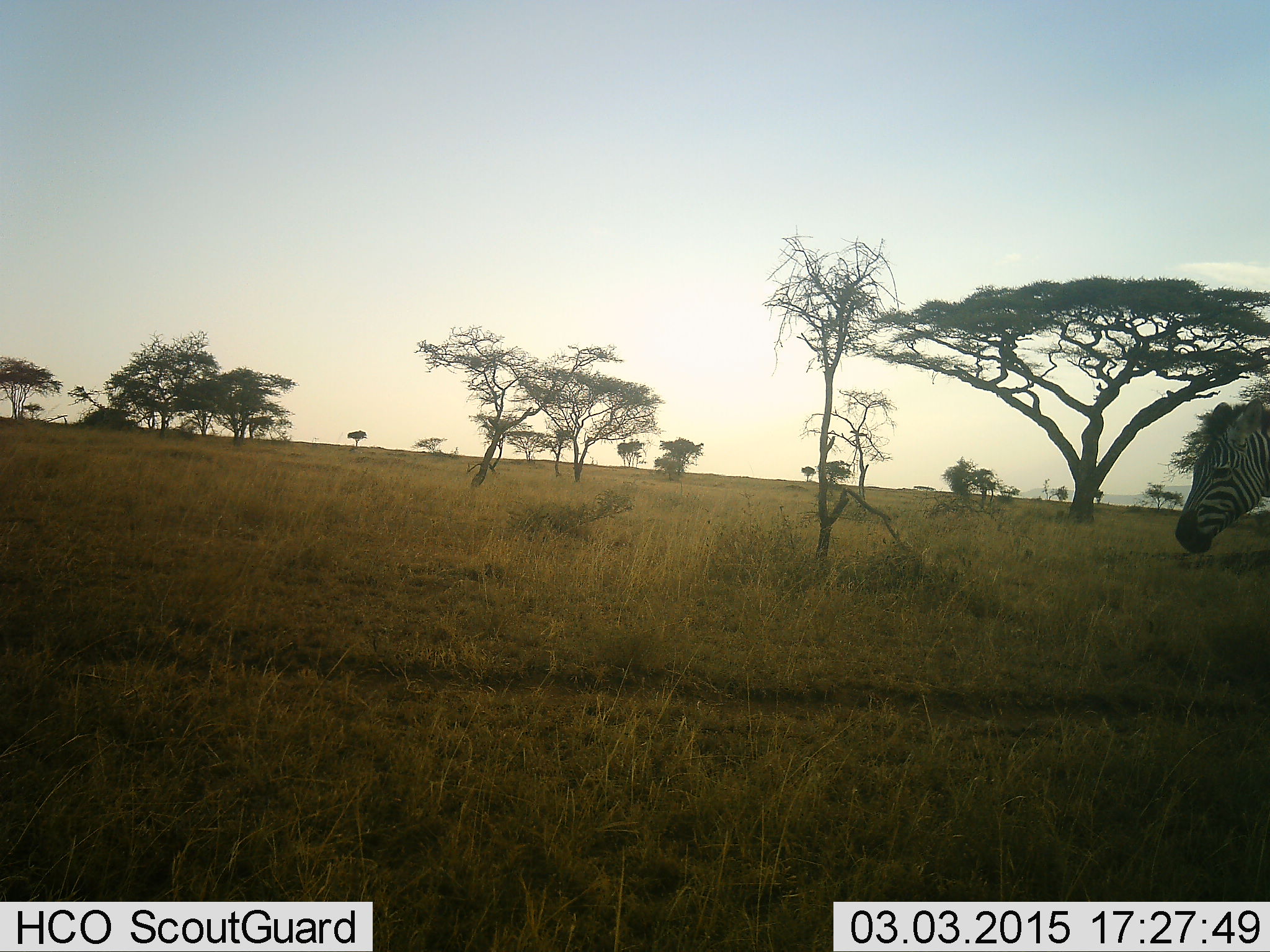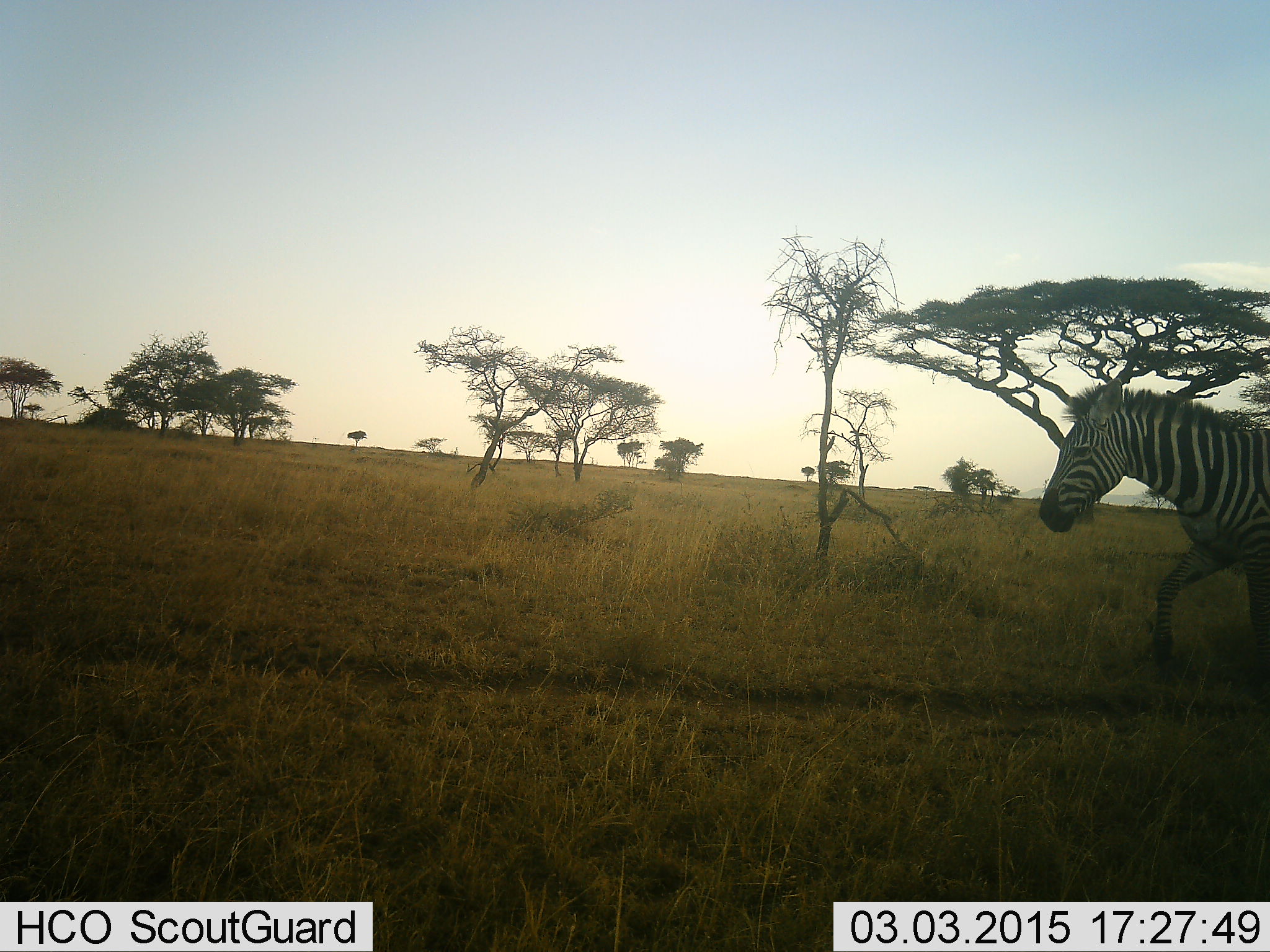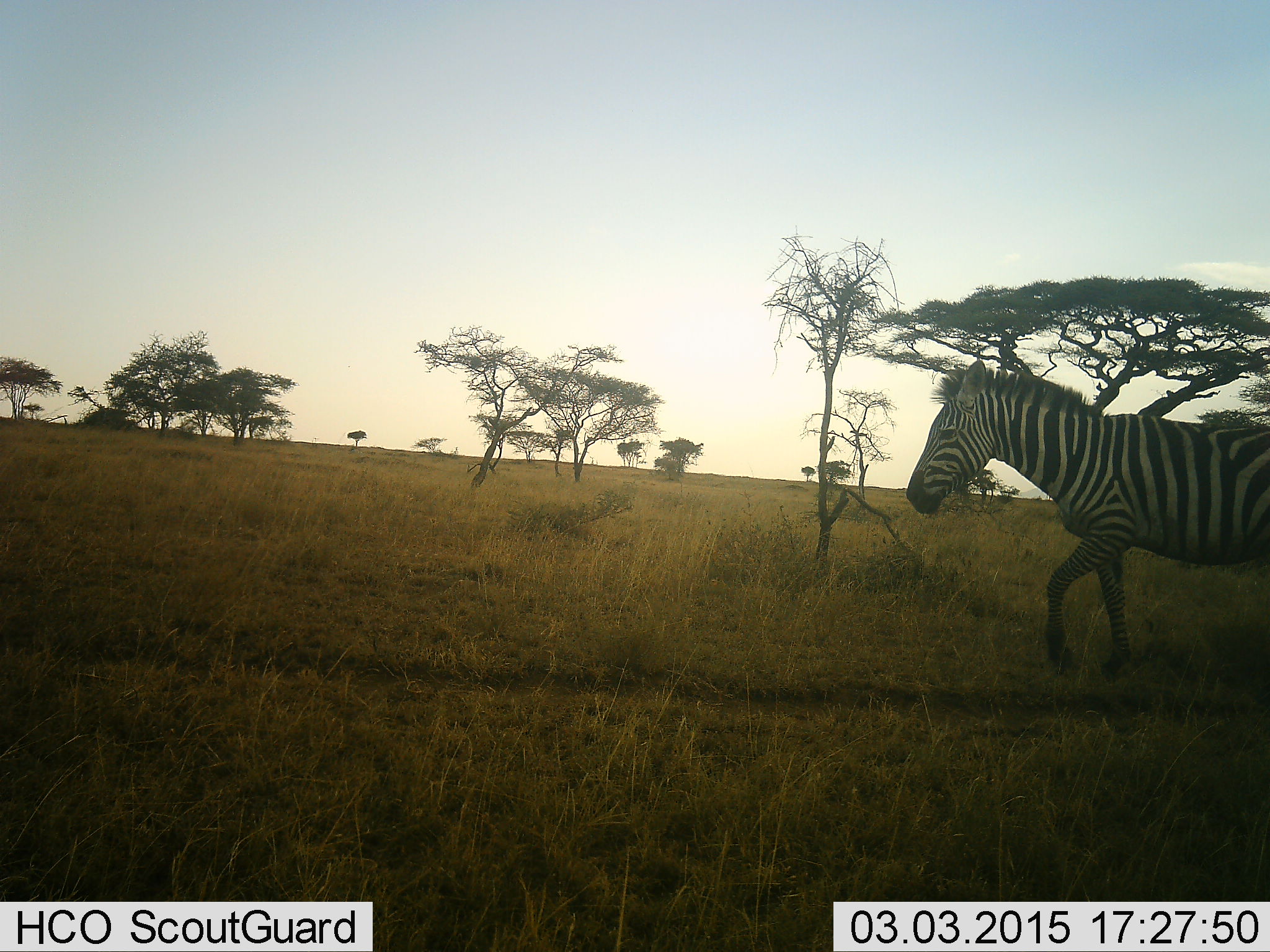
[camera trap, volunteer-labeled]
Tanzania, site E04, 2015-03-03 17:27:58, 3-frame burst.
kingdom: Animalia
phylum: Chordata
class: Mammalia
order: Perissodactyla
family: Equidae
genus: Equus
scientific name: Equus quagga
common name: plains zebra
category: zebra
Zebra (plains zebra) (Equus quagga), count 1. Behavior (volunteer vote fractions): standing 0%, resting 0%, moving 100%, interacting 0%. Young present (vote fraction): 0%. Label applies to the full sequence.